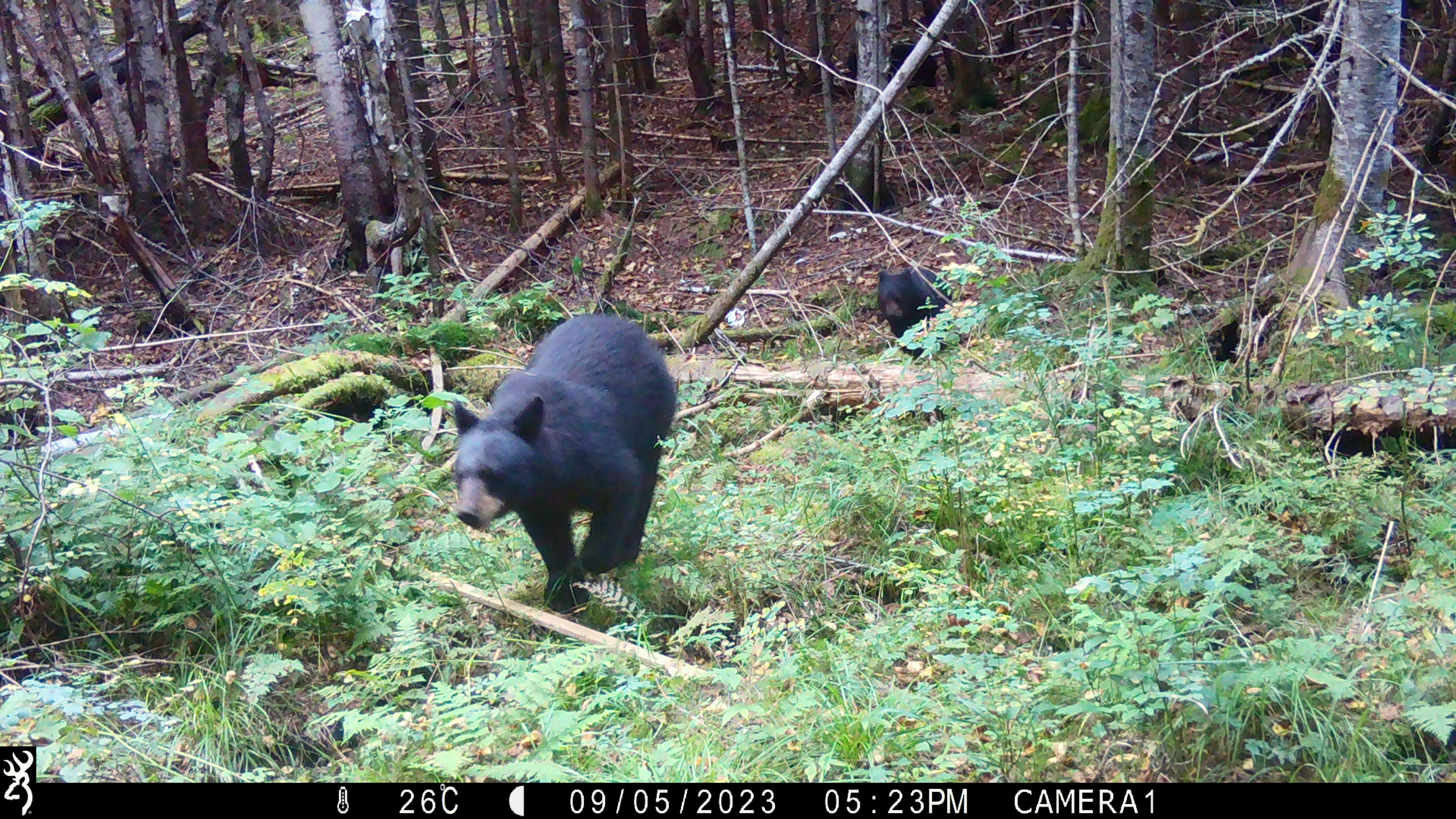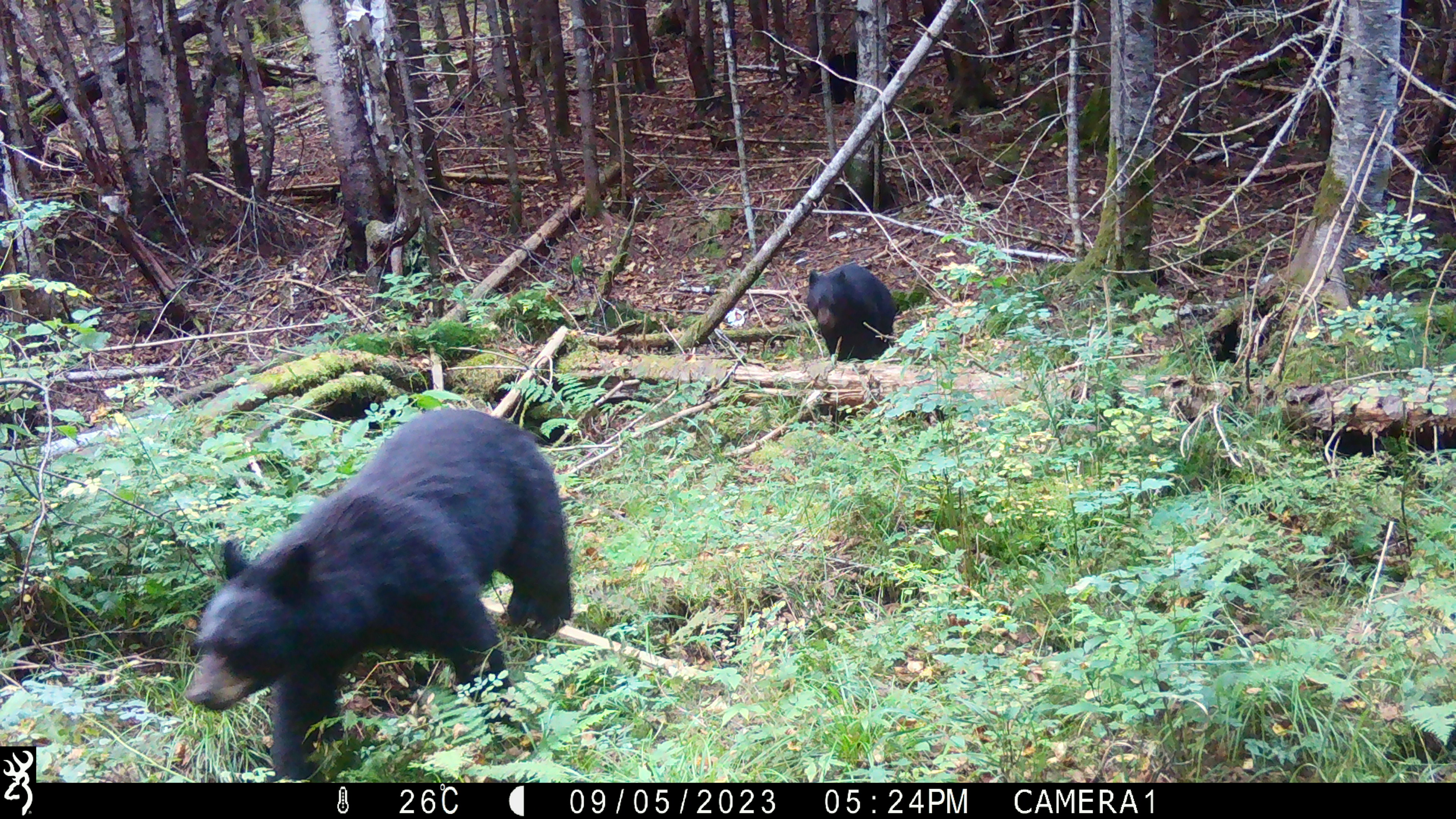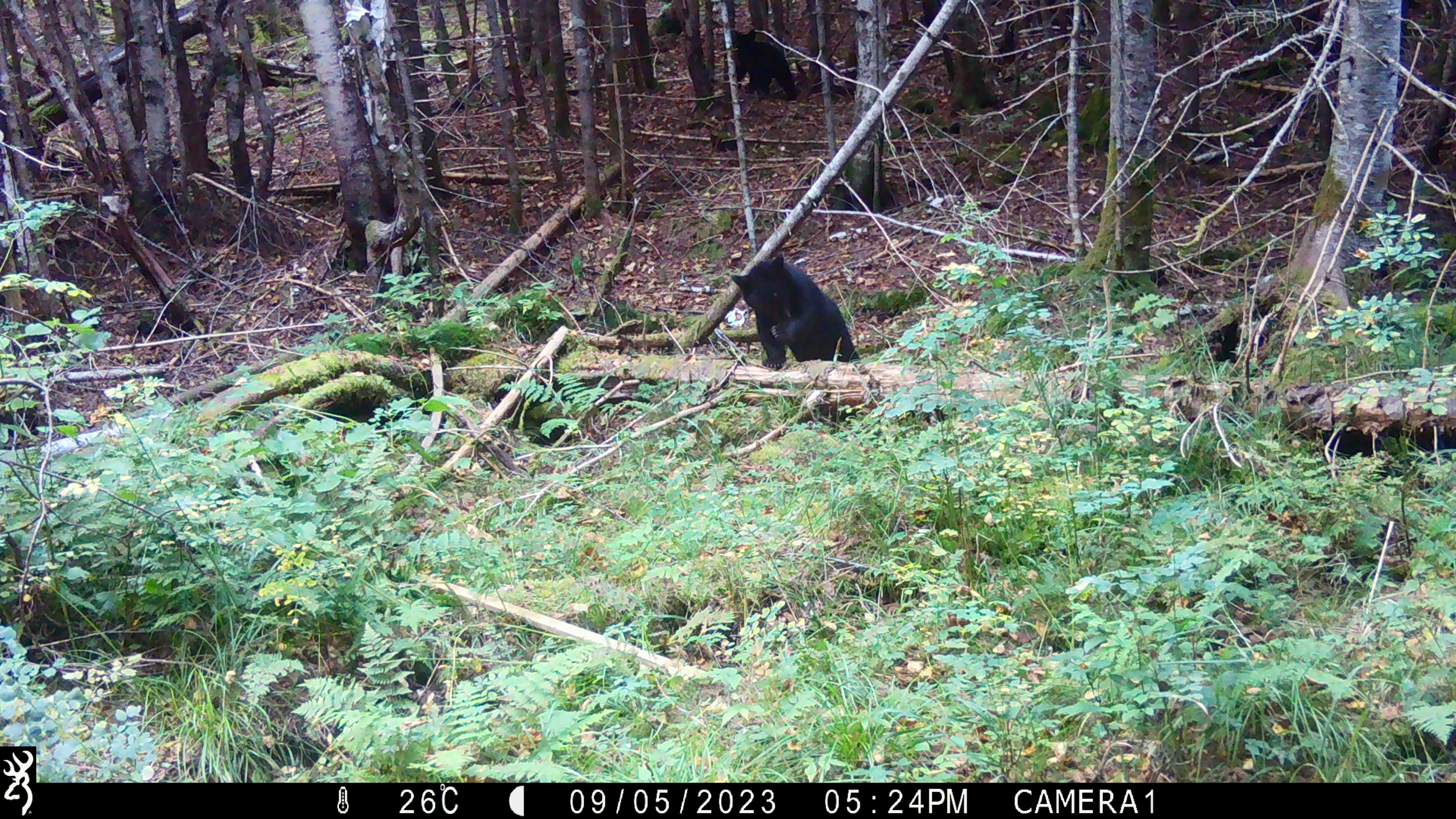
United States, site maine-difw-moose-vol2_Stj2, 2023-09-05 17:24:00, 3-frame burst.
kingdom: Animalia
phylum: Chordata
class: Mammalia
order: Carnivora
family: Ursidae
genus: Ursus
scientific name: Ursus americanus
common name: black bear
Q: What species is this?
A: Black bear (Ursus americanus).